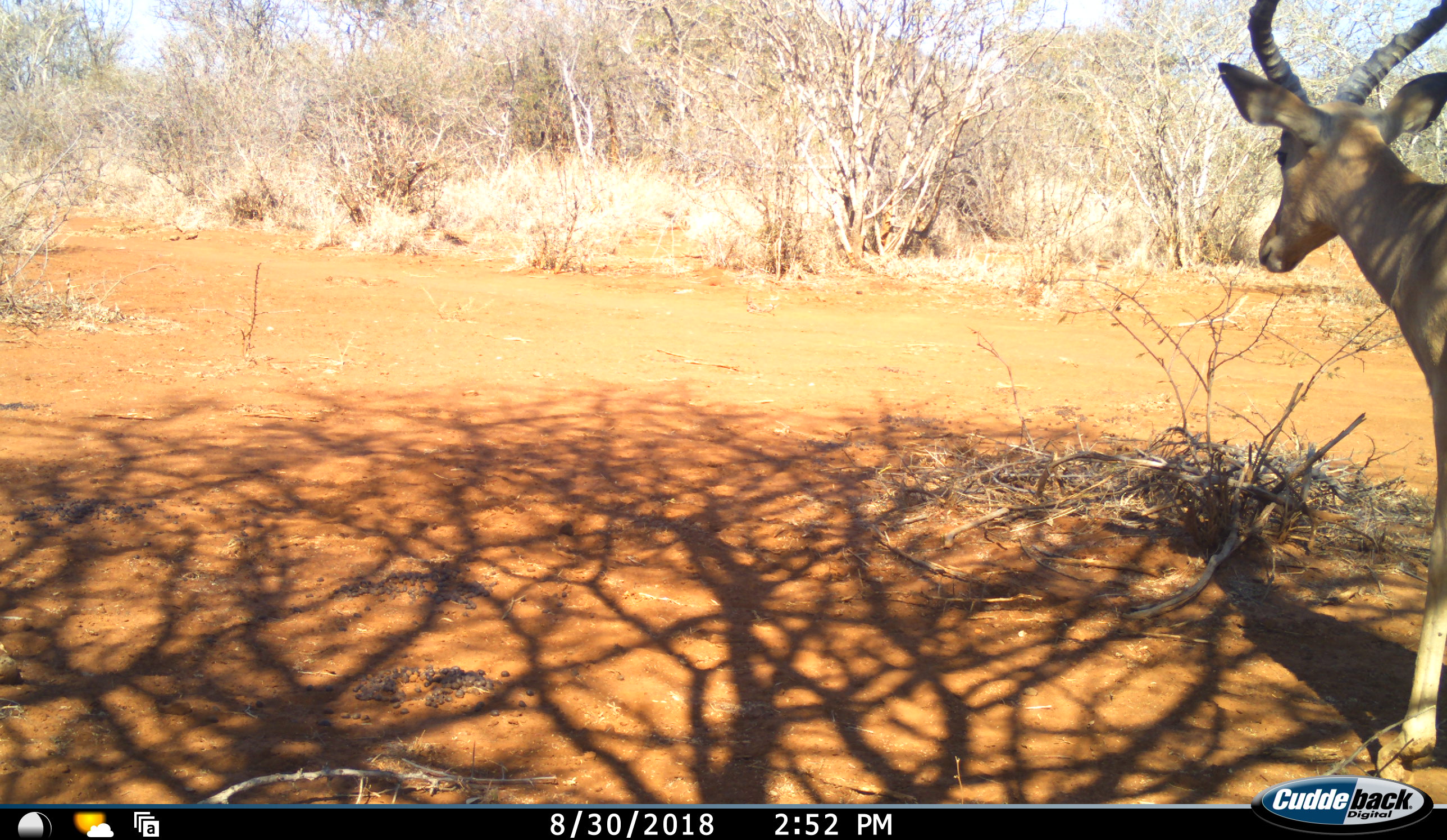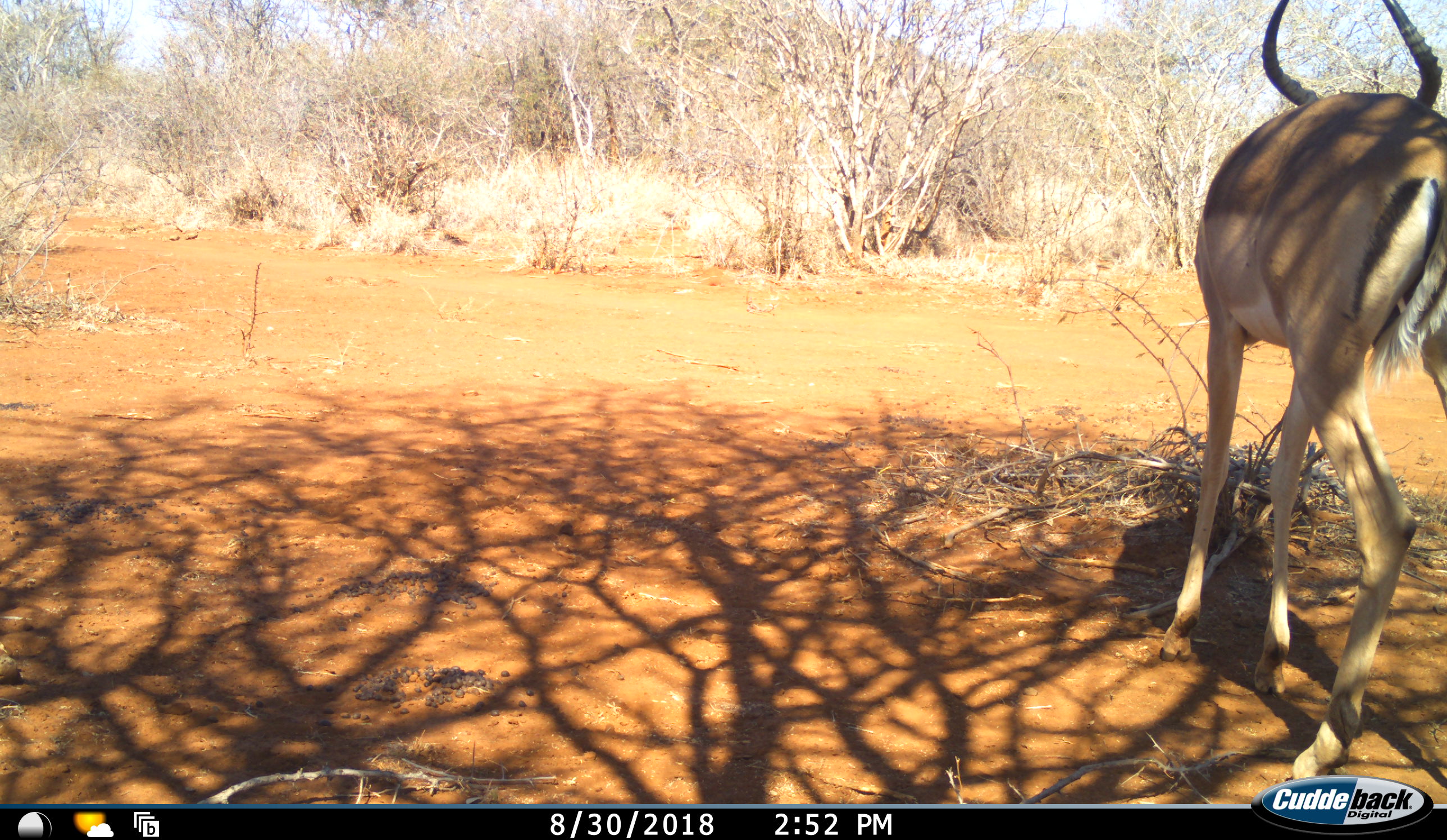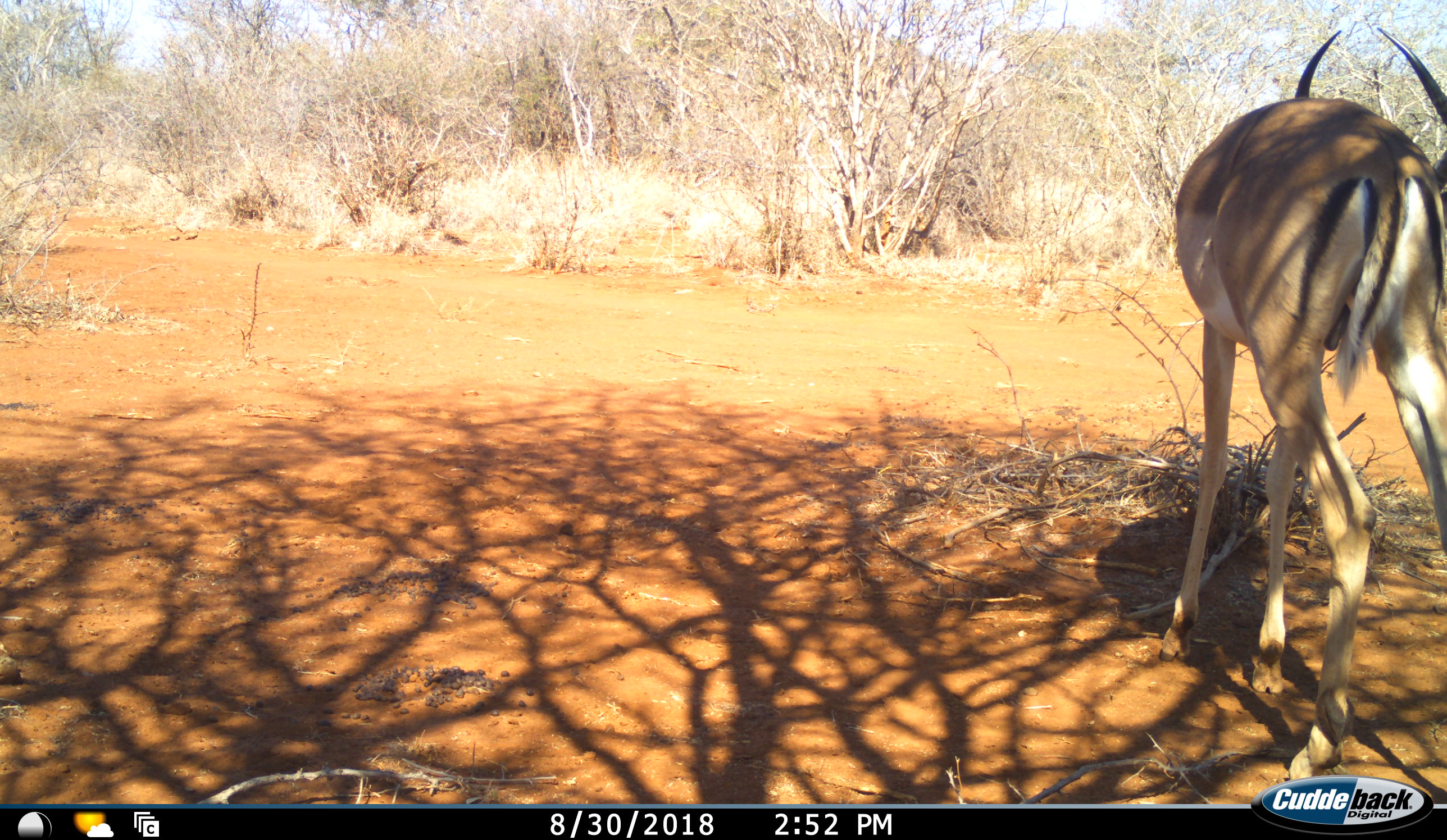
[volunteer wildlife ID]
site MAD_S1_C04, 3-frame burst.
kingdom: Animalia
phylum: Chordata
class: Mammalia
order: Artiodactyla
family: Bovidae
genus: Aepyceros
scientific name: Aepyceros melampus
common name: impala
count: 1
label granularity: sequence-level